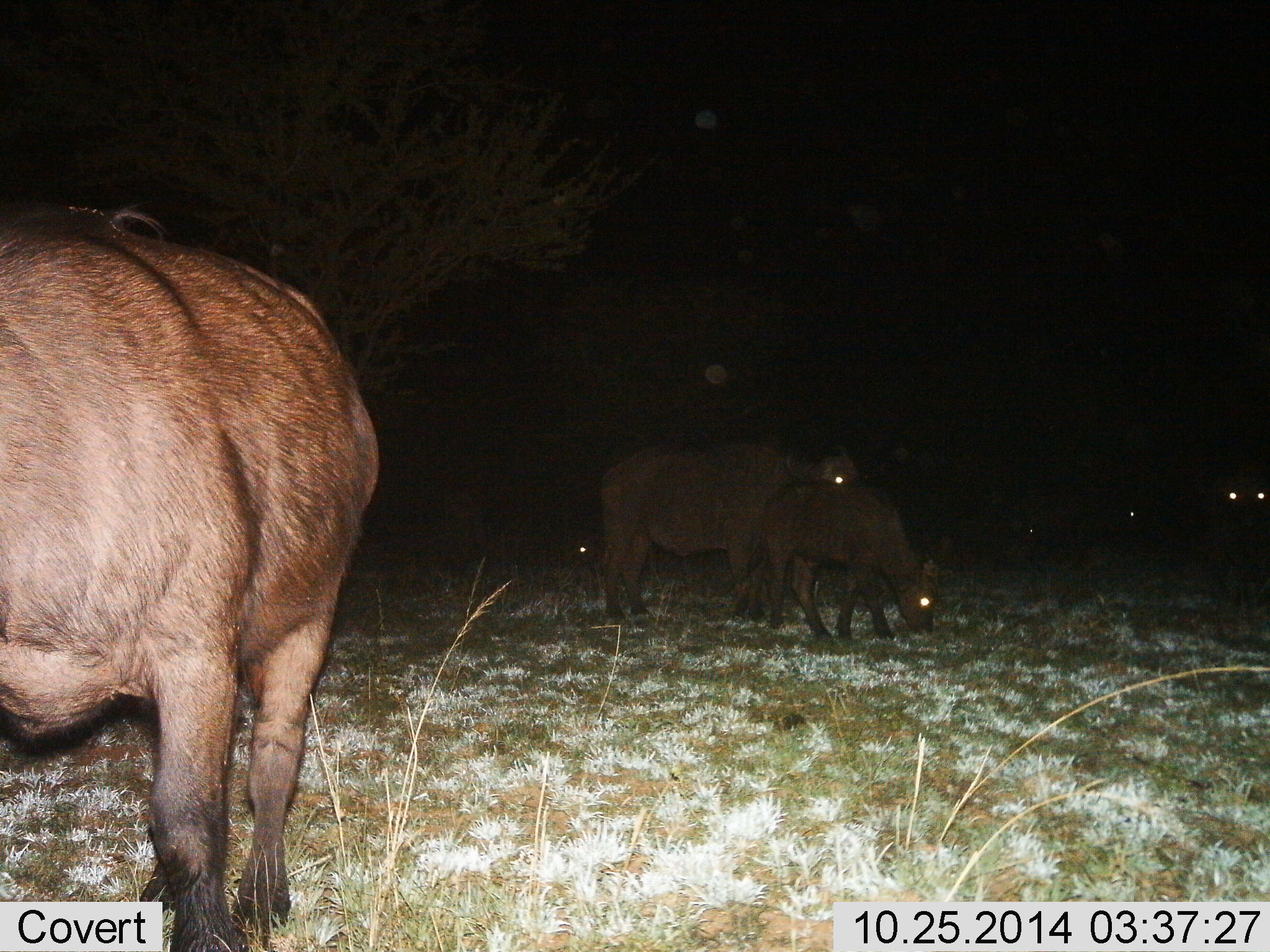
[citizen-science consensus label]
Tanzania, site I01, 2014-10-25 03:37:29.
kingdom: Animalia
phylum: Chordata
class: Mammalia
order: Artiodactyla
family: Bovidae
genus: Syncerus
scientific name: Syncerus caffer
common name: cape buffalo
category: buffalo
Buffalo (cape buffalo) (Syncerus caffer), count 4. Behavior (volunteer vote fractions): standing 70%, resting 10%, moving 20%, interacting 10%. Young present (vote fraction): 90%. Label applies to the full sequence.